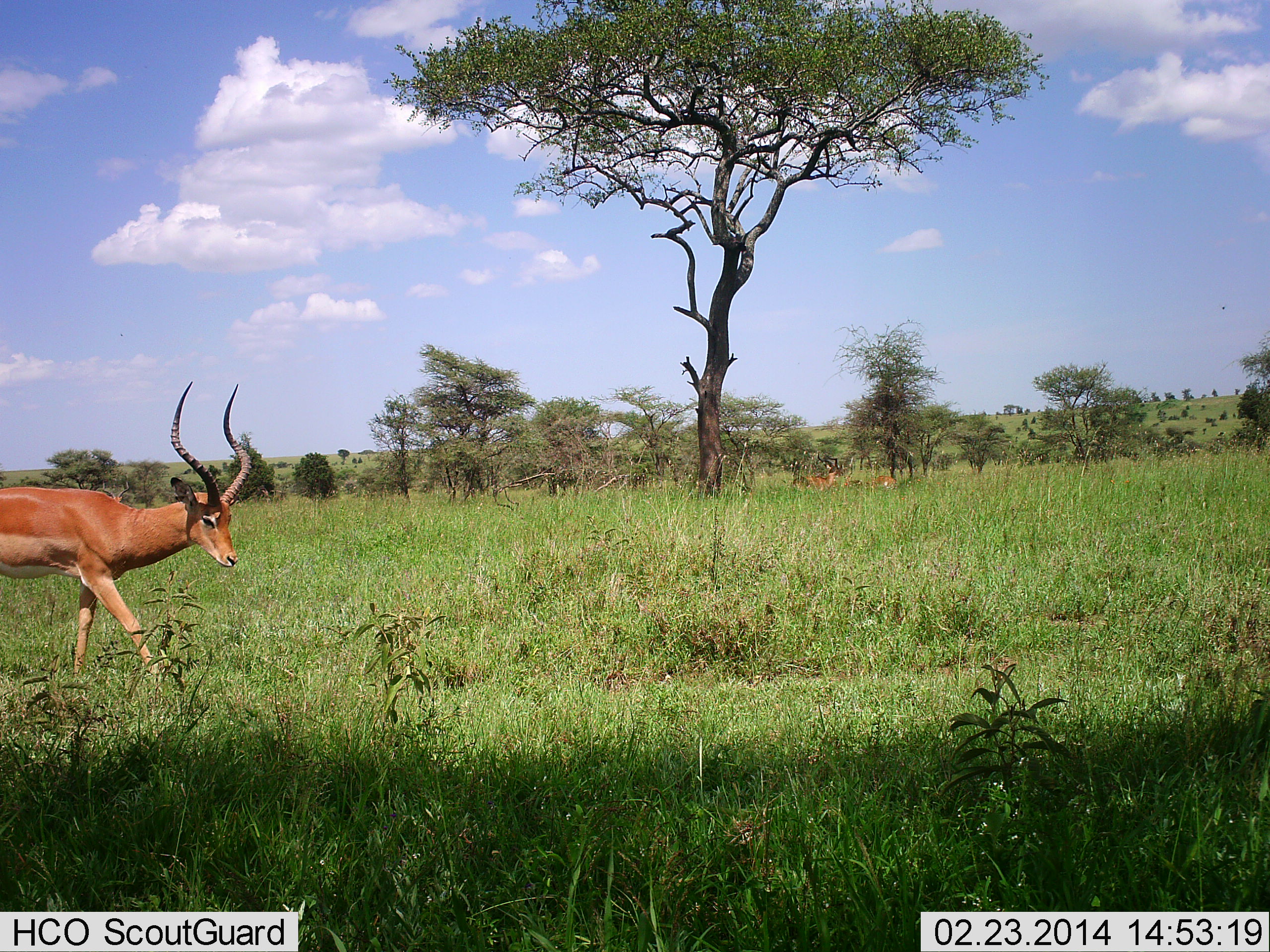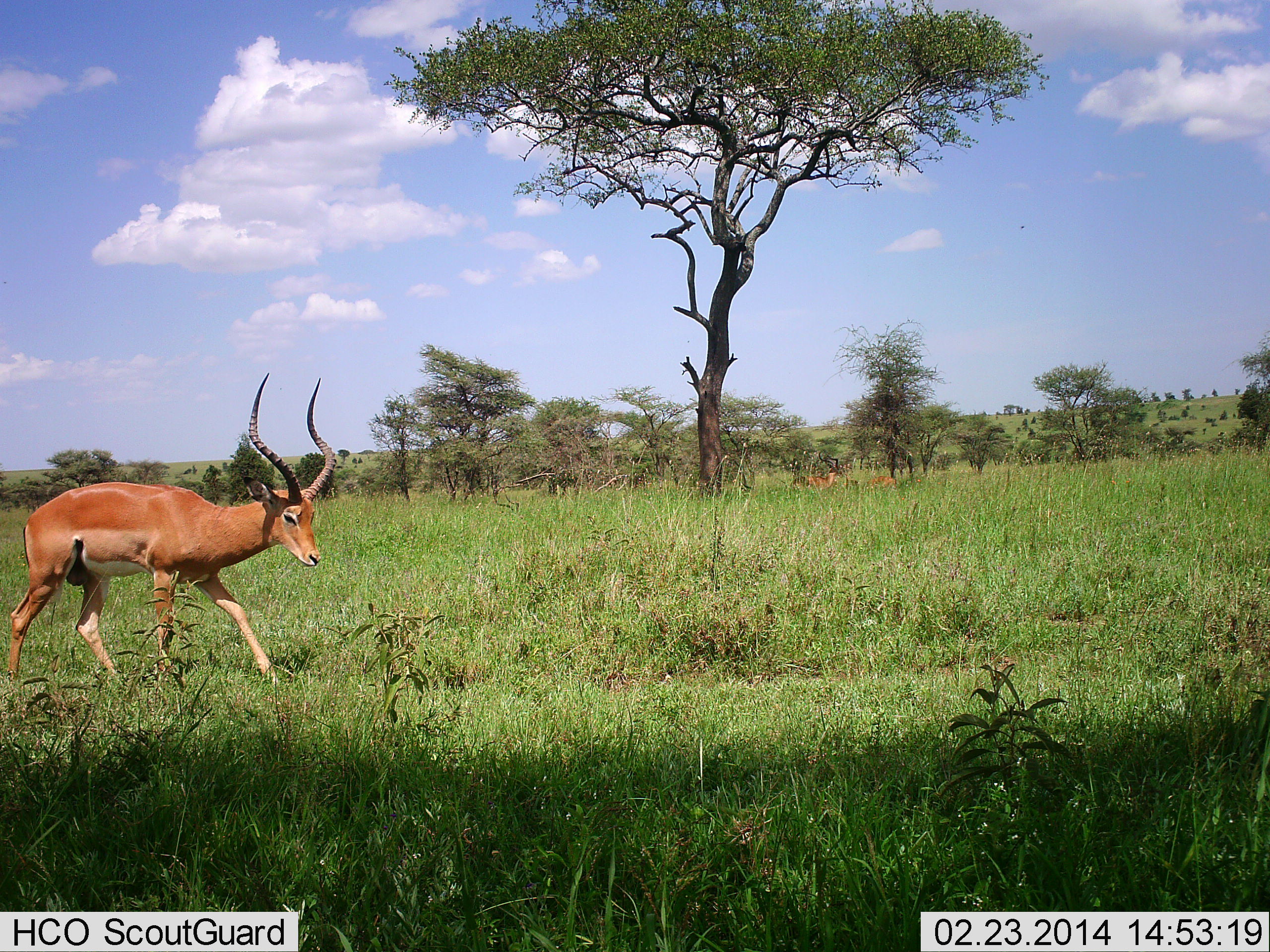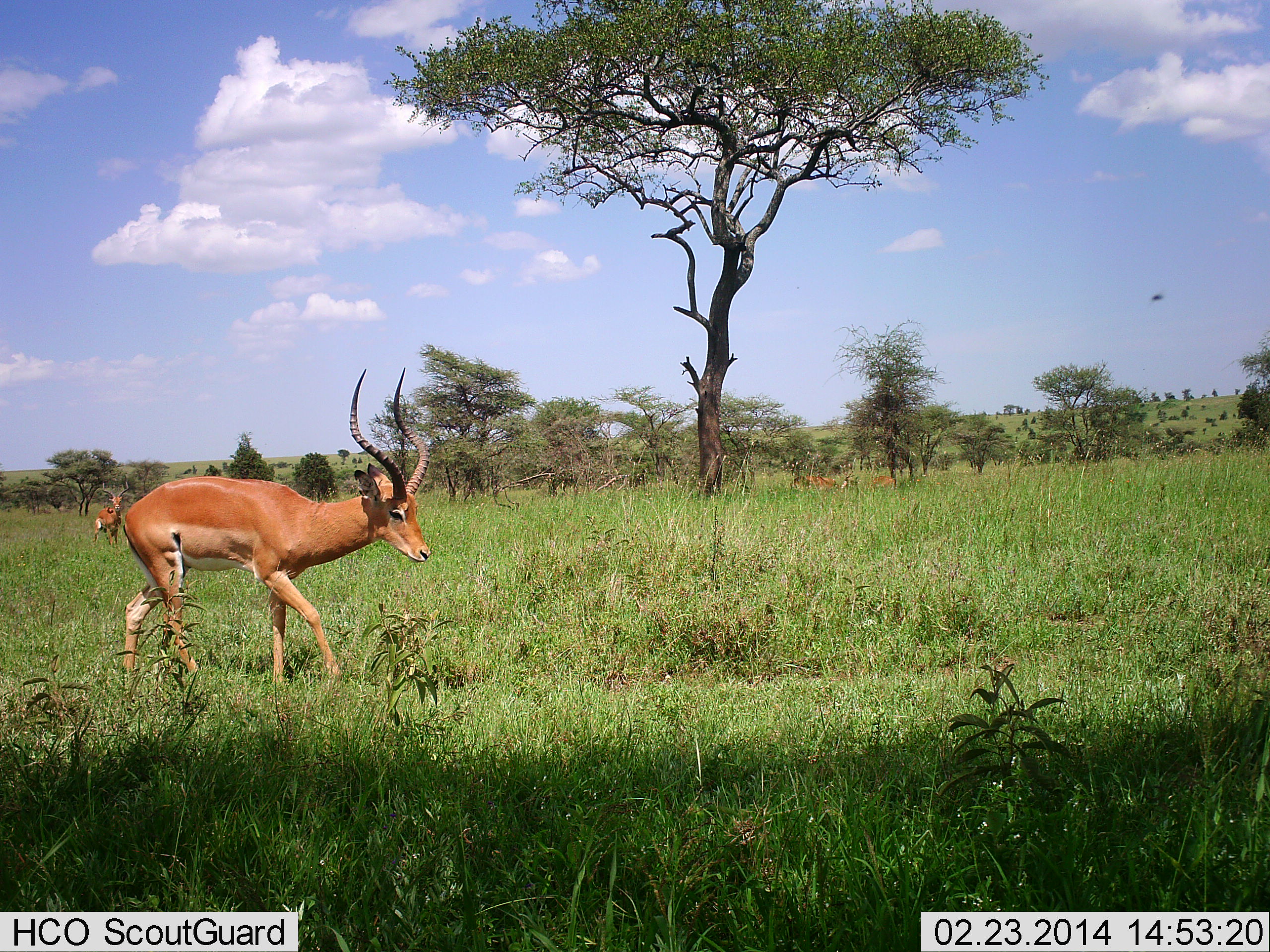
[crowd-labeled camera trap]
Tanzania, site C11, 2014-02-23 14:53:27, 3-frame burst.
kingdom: Animalia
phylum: Chordata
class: Mammalia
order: Artiodactyla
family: Bovidae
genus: Aepyceros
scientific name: Aepyceros melampus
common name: impala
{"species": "impala (Aepyceros melampus)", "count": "2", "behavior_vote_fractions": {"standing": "18%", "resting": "18%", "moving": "100%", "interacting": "0%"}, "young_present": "0%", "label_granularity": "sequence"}